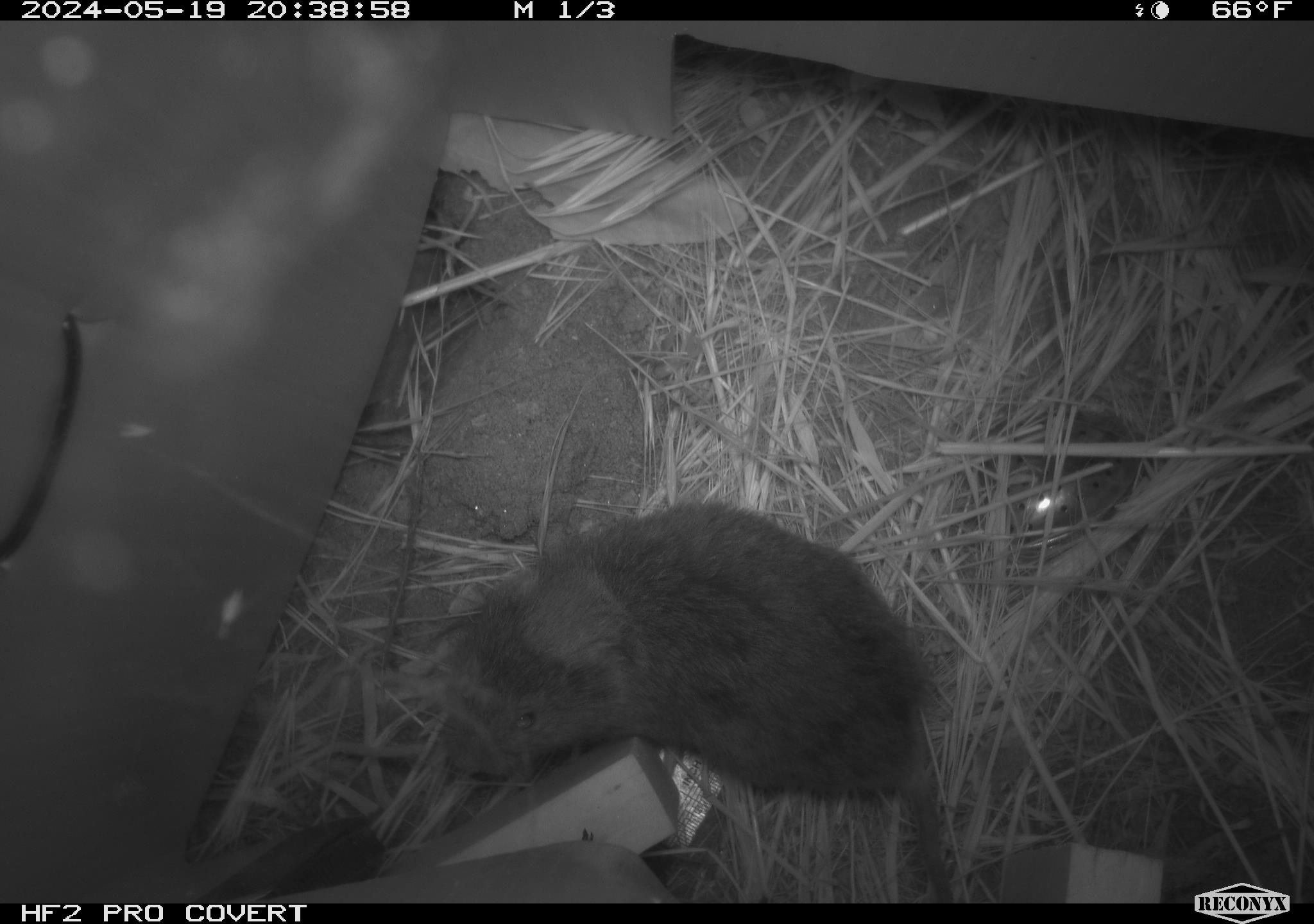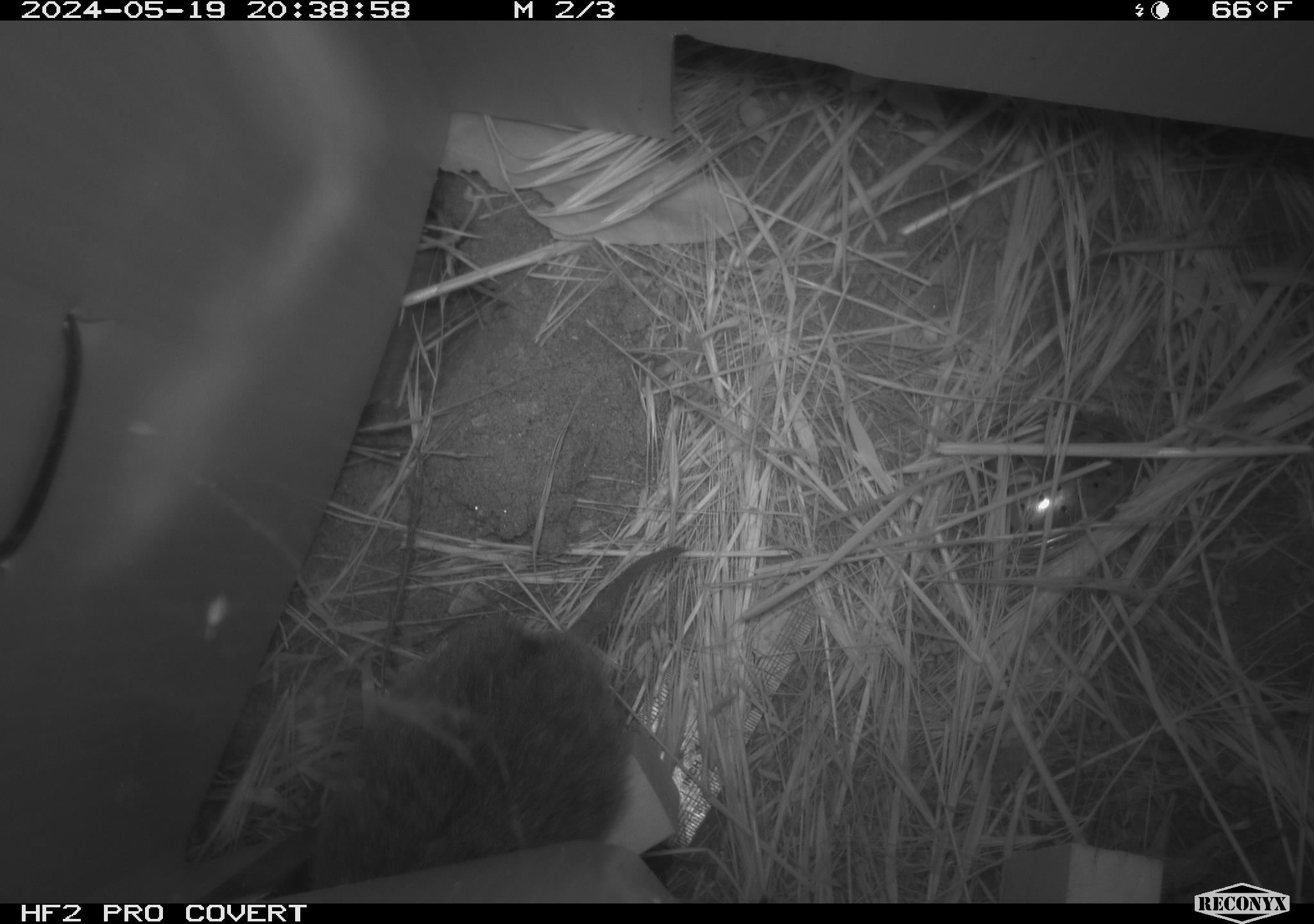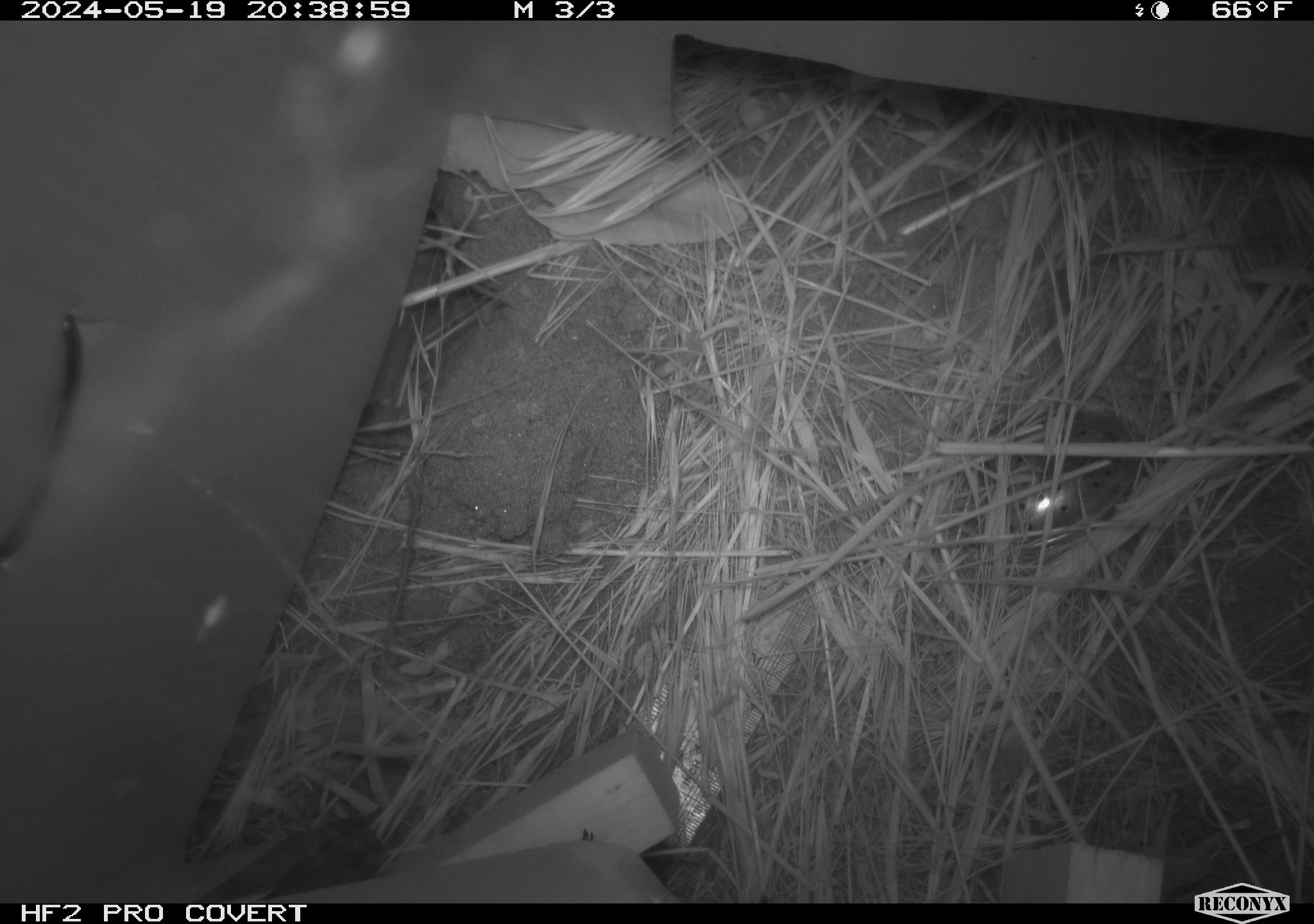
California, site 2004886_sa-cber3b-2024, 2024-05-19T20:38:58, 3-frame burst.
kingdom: Animalia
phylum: Chordata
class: Mammalia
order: Rodentia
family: Cricetidae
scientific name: Arvicolinae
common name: voles, lemmings, and muskrats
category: arvicolinae subfamily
Arvicolinae subfamily (voles, lemmings, and muskrats) (Arvicolinae).